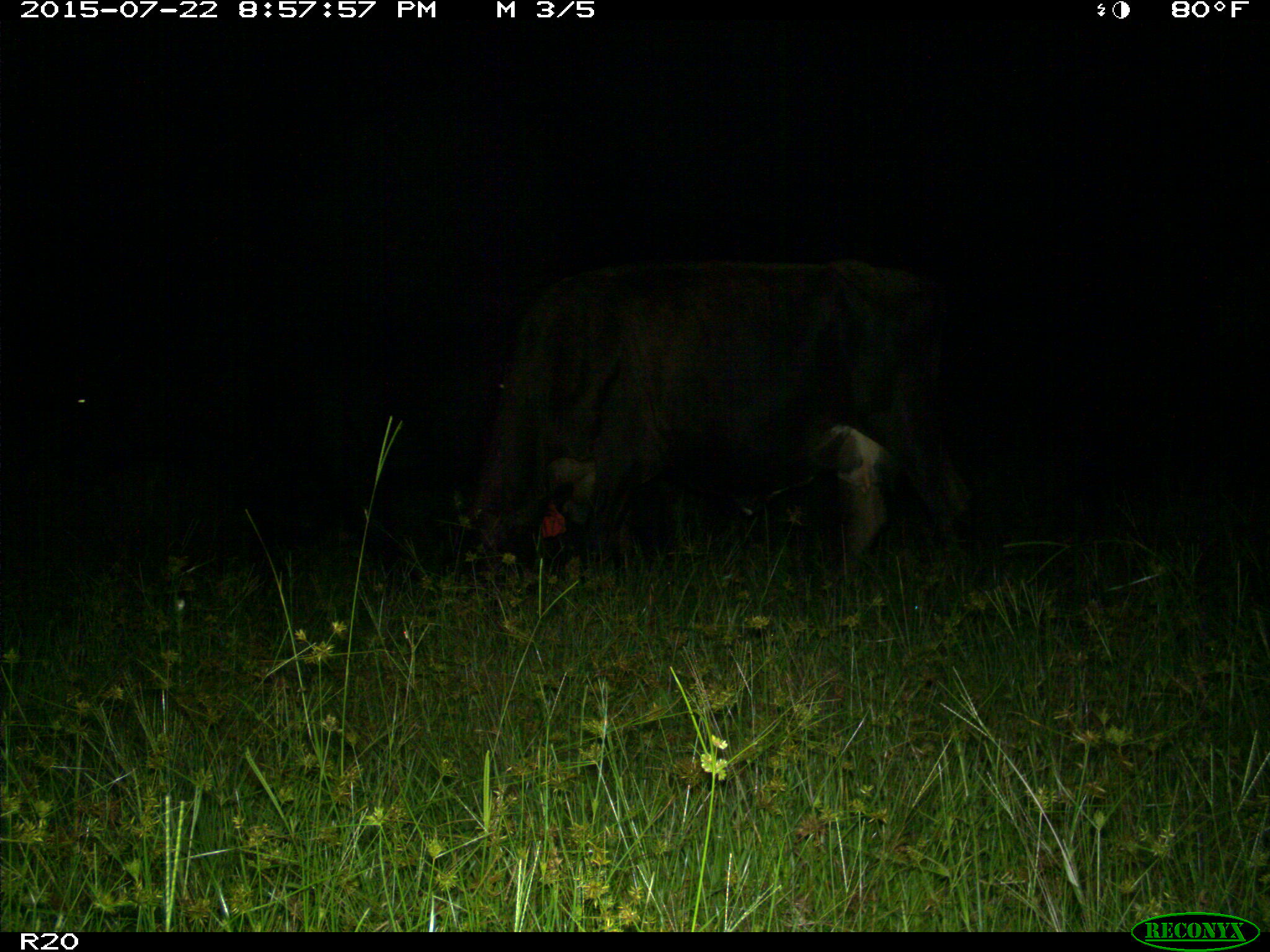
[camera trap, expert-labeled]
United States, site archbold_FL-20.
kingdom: Animalia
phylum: Chordata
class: Mammalia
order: Artiodactyla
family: Bovidae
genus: Bos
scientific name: Bos taurus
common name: domestic cow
Bos taurus (domestic cow).